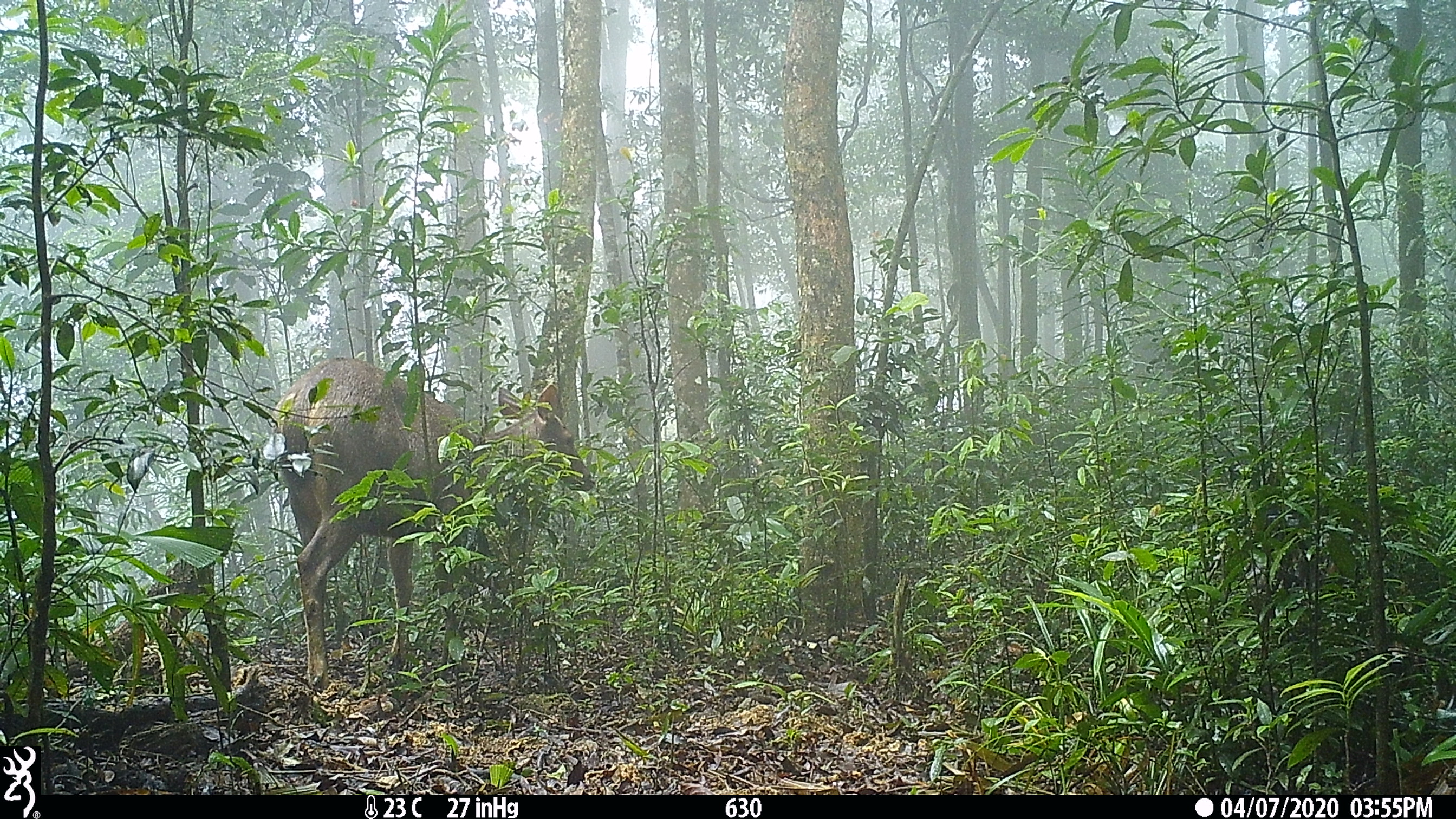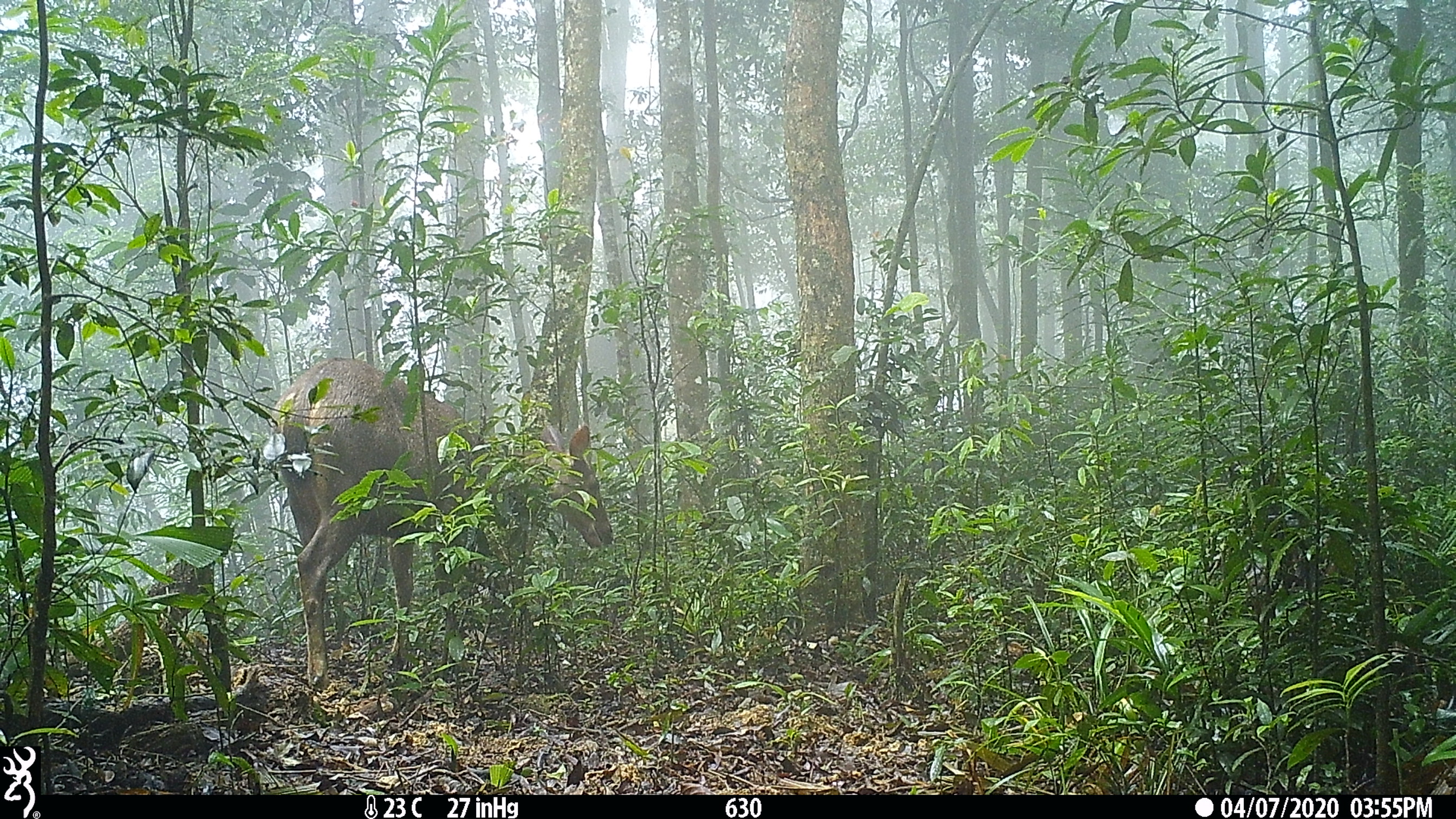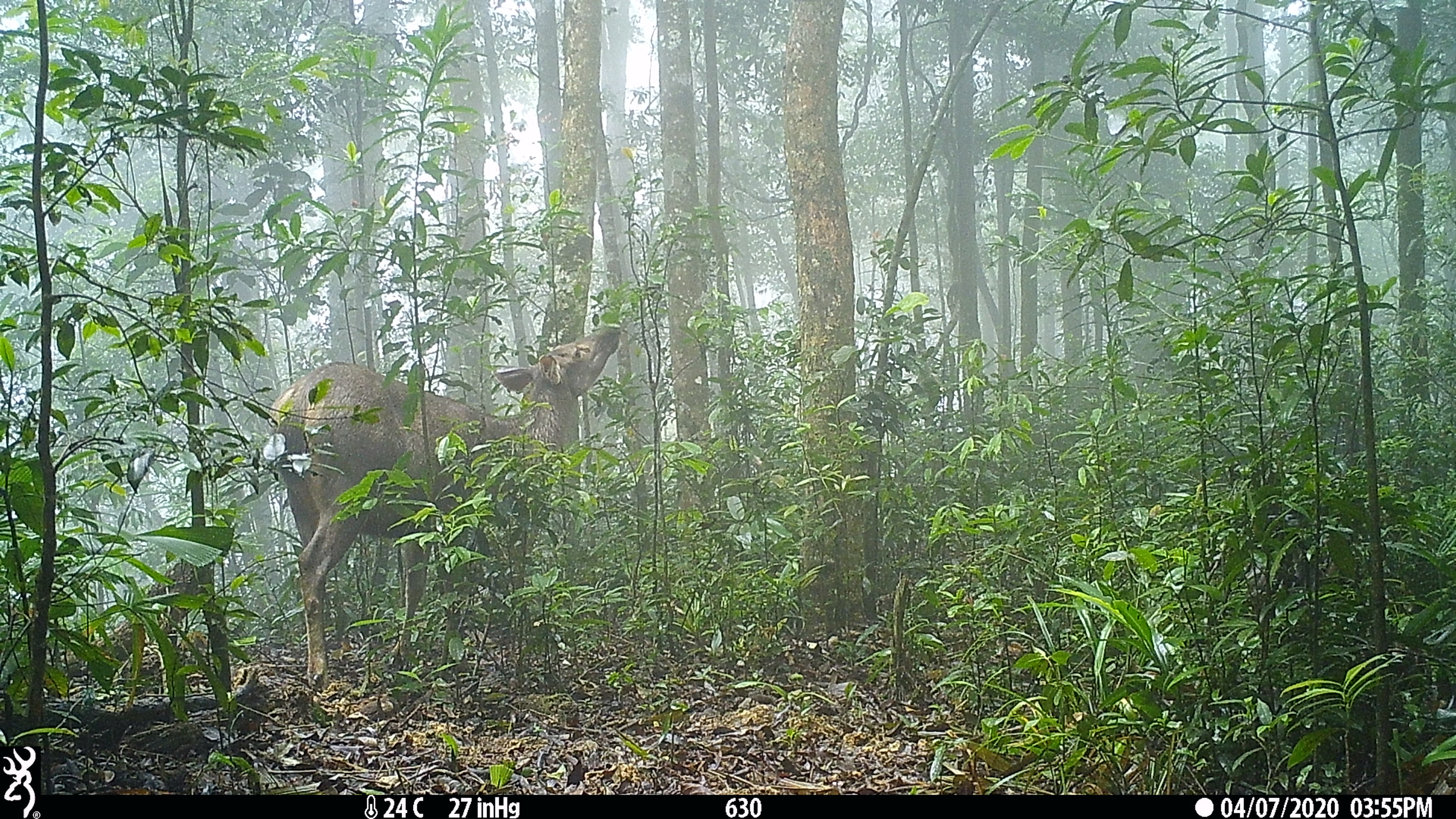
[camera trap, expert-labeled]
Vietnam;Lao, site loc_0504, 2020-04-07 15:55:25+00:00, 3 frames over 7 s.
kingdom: Animalia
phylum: Chordata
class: Mammalia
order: Artiodactyla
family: Cervidae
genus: Rusa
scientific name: Rusa unicolor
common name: sambar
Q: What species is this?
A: Sambar (Rusa unicolor).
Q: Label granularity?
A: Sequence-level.